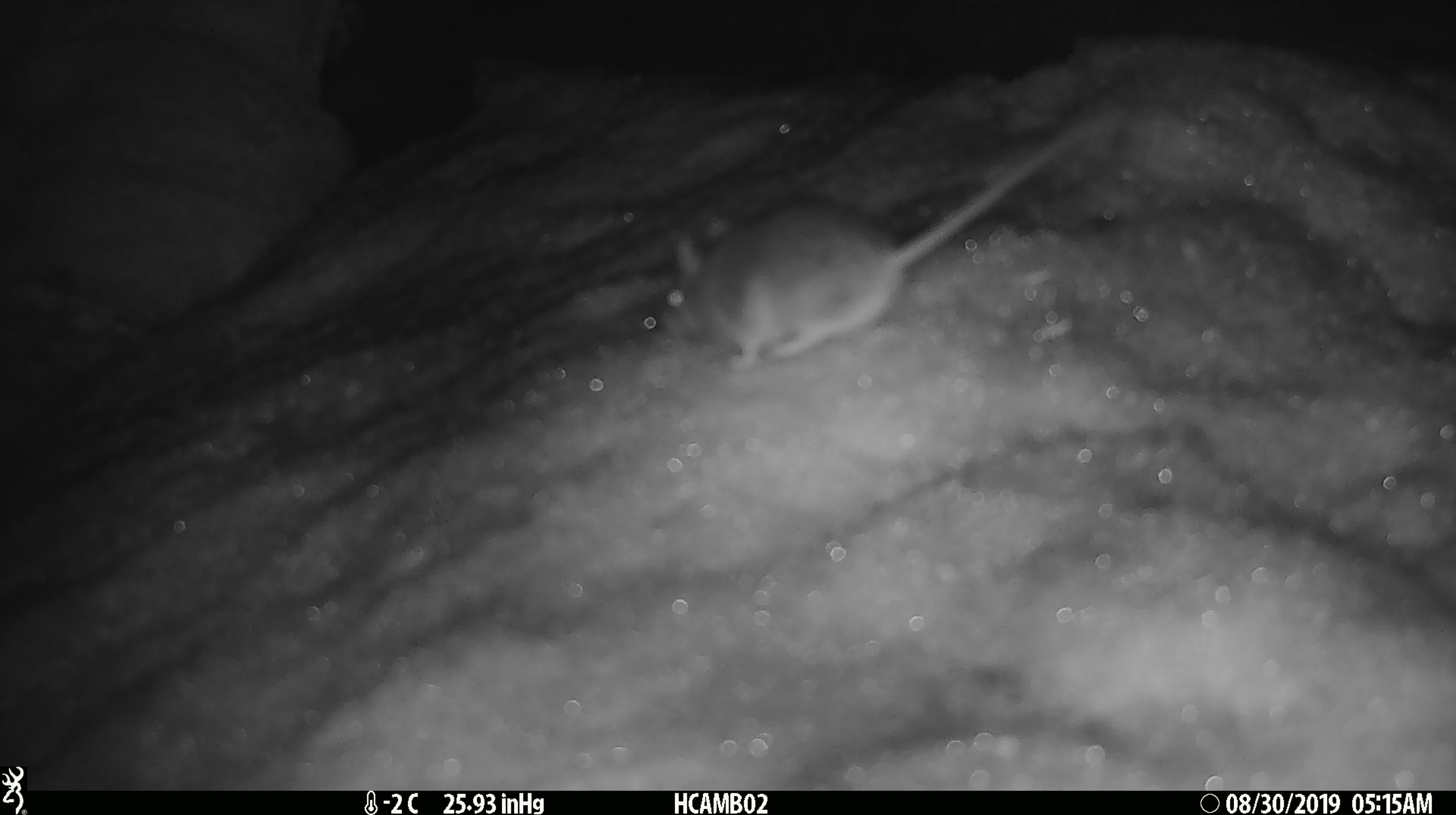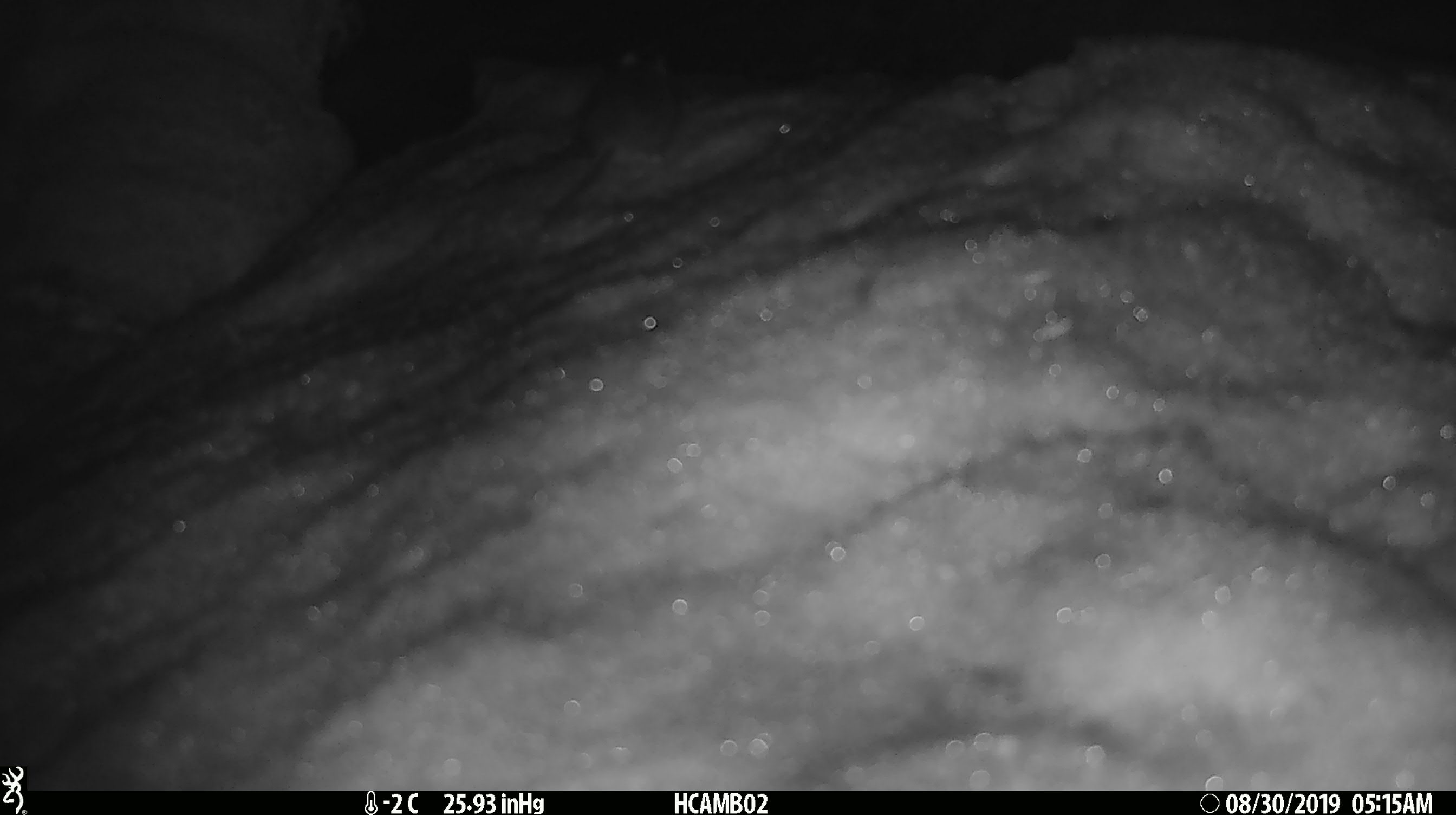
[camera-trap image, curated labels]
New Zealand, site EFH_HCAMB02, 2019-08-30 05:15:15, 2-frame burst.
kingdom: Animalia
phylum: Chordata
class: Mammalia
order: Rodentia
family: Muridae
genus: Mus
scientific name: Mus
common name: mouse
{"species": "mouse (Mus)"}